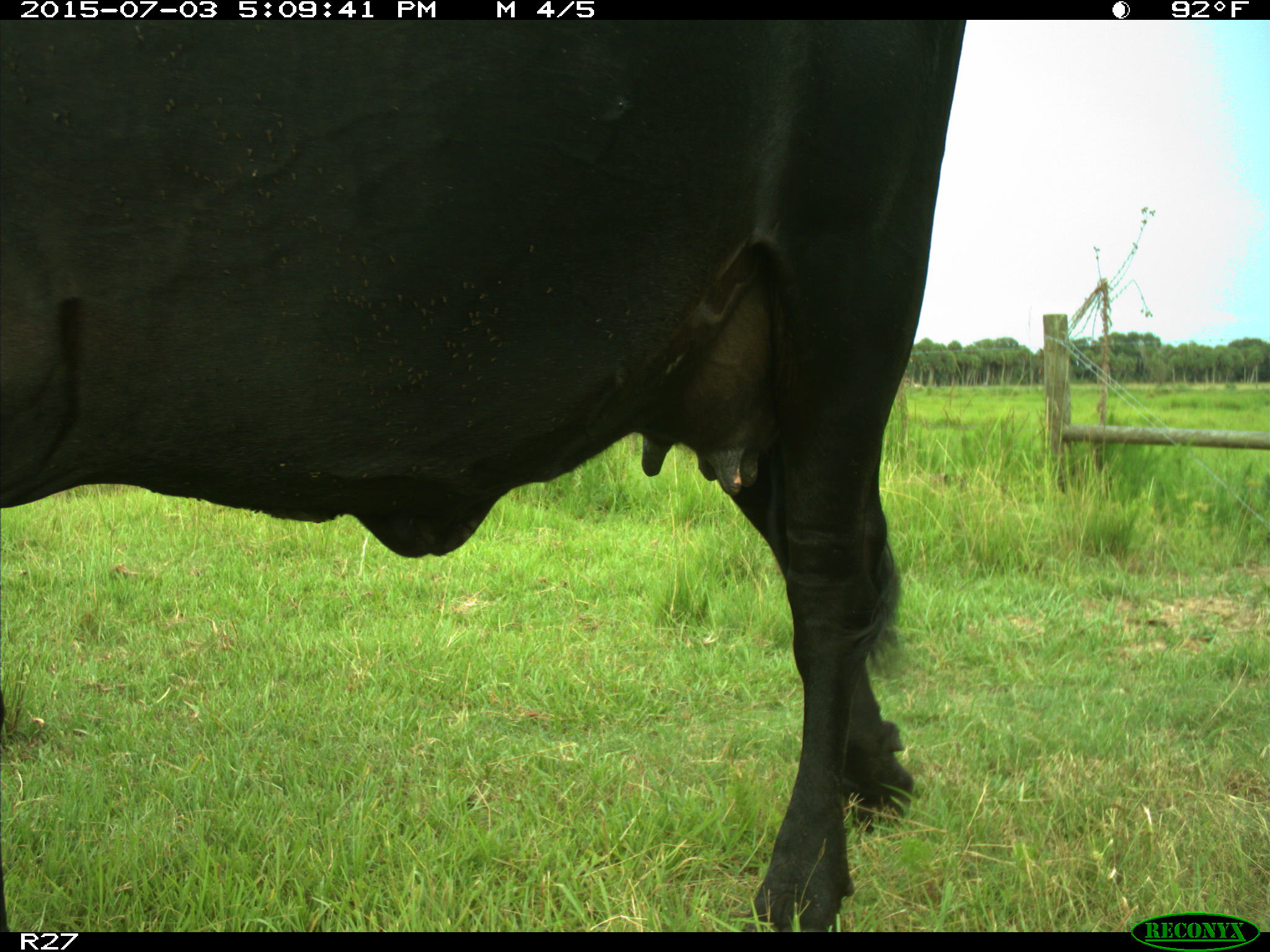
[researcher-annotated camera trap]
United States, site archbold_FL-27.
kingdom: Animalia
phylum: Chordata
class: Mammalia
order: Artiodactyla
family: Bovidae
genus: Bos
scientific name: Bos taurus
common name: domestic cow